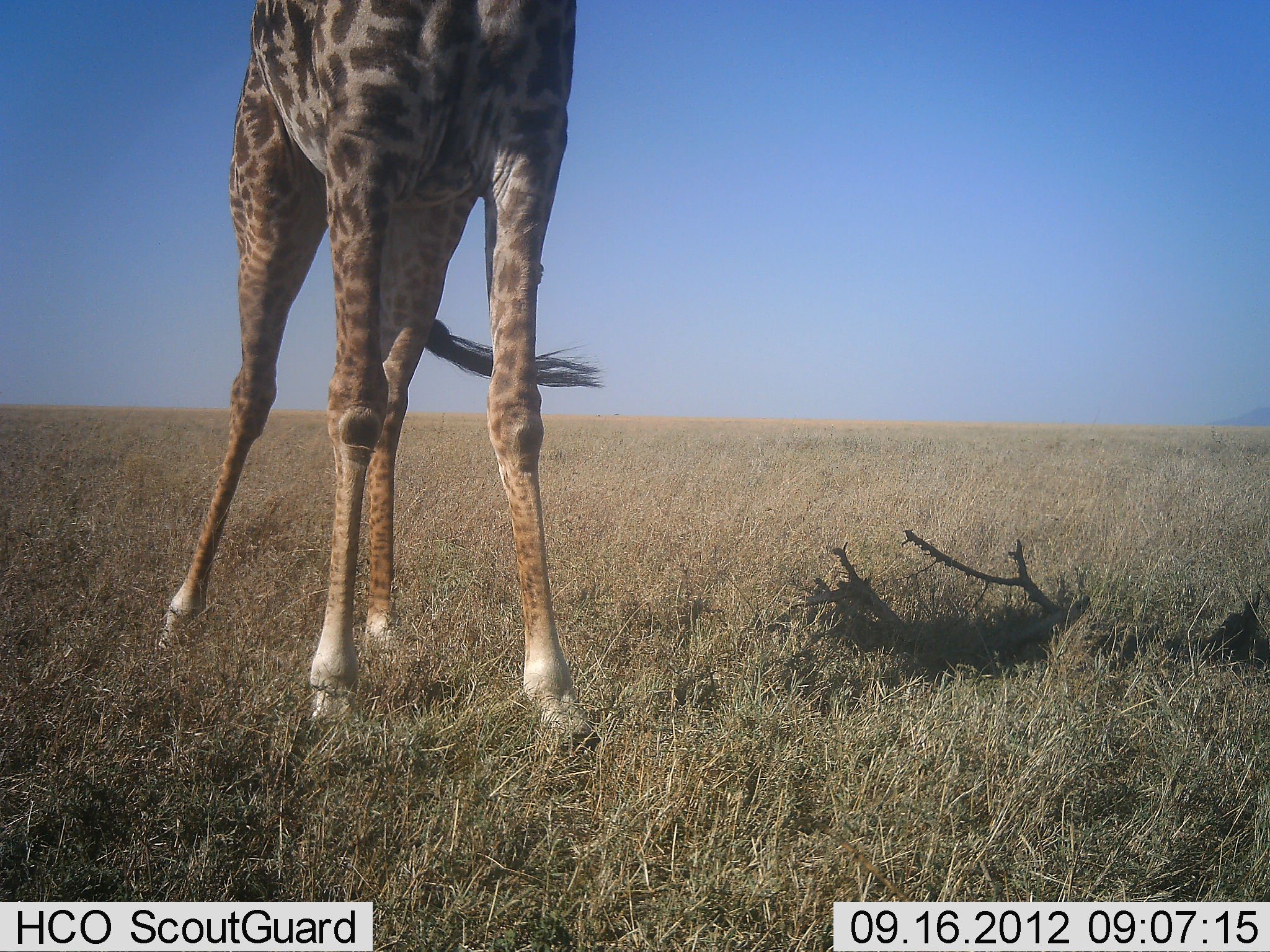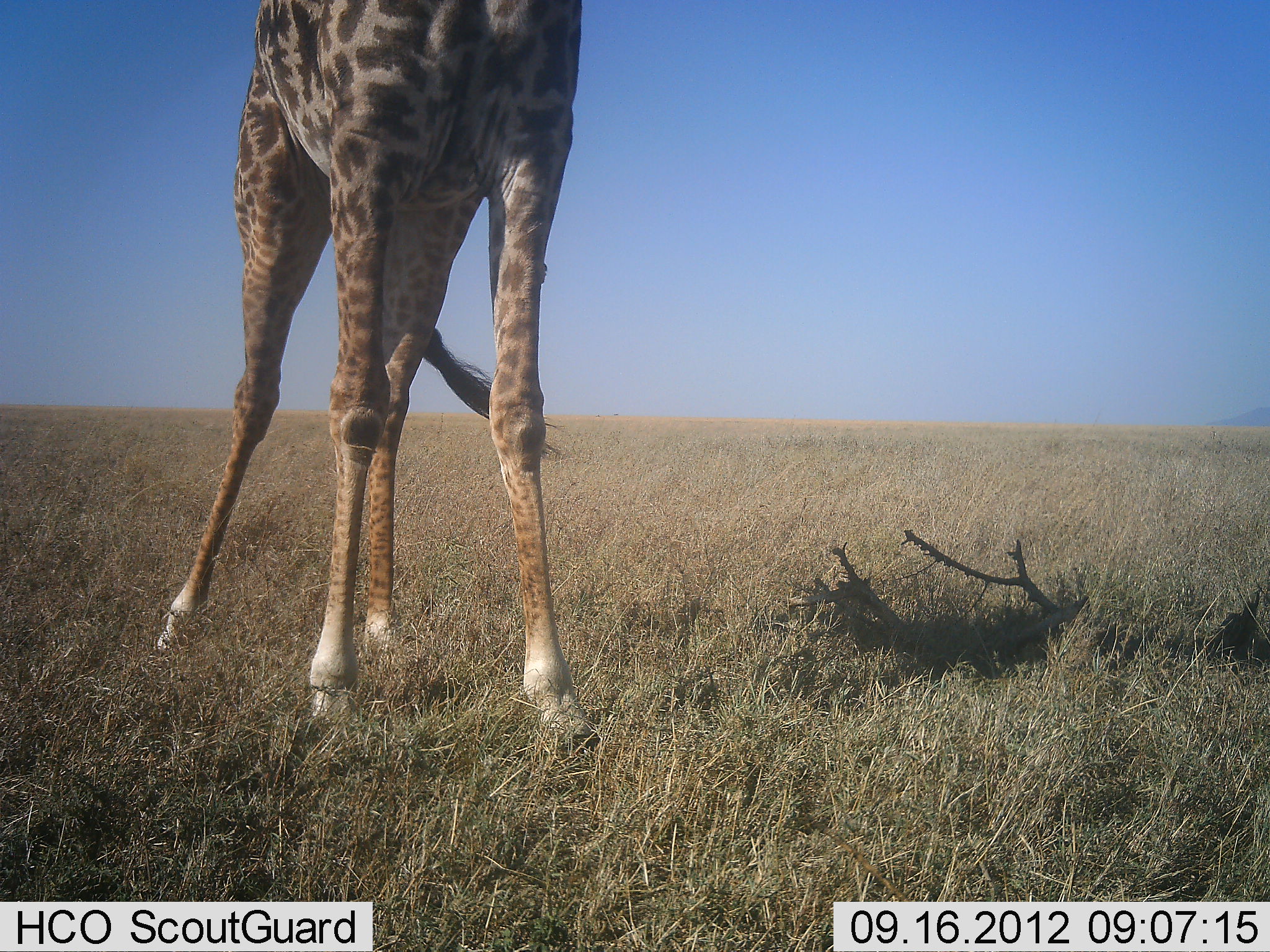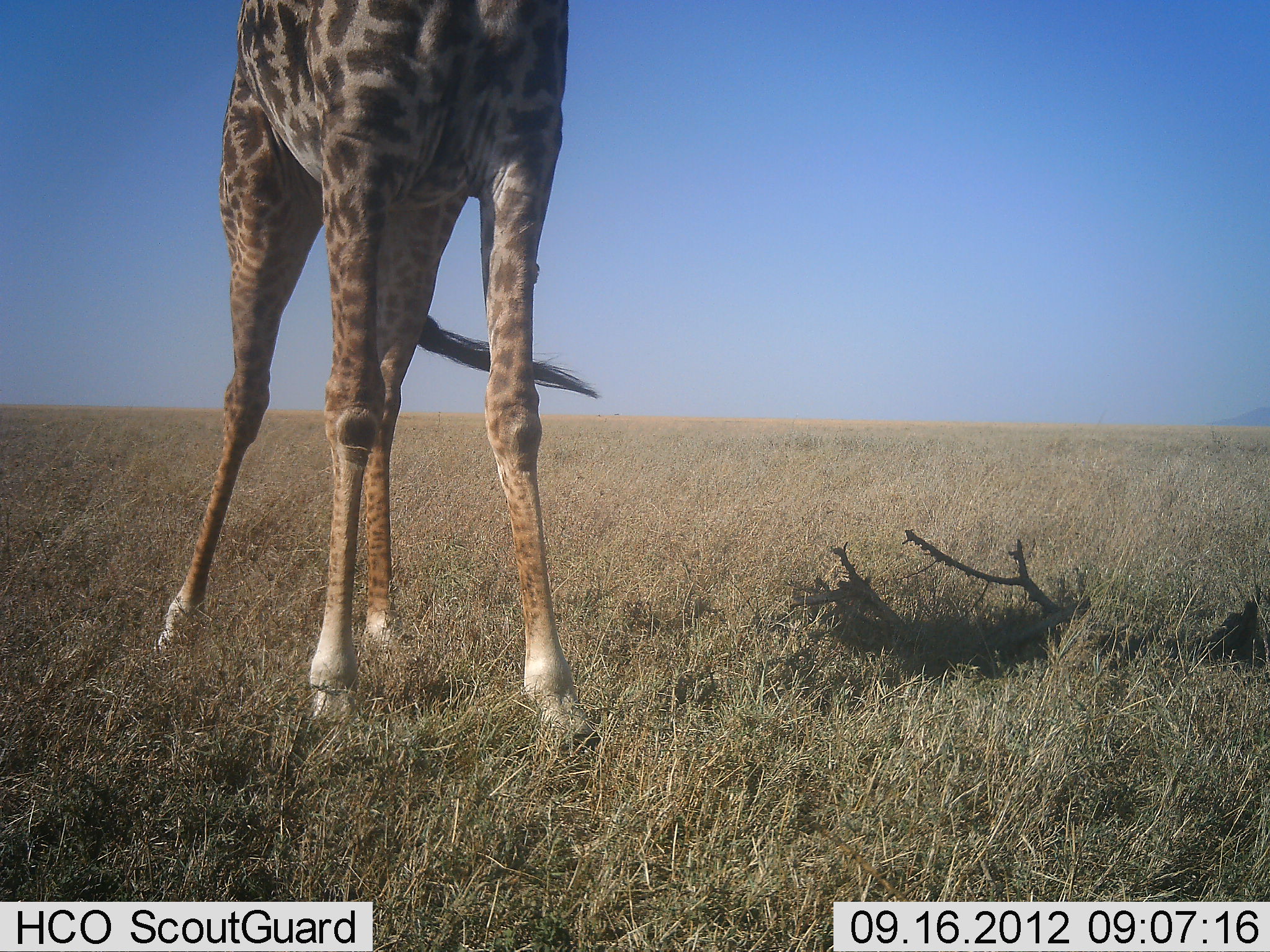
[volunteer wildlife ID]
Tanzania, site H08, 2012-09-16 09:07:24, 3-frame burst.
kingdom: Animalia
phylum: Chordata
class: Mammalia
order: Artiodactyla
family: Giraffidae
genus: Giraffa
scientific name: Giraffa camelopardalis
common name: giraffe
Giraffe (Giraffa camelopardalis), count 1. Behavior (volunteer vote fractions): standing 100%, resting 0%, moving 0%, interacting 0%. Young present (vote fraction): 0%. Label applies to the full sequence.